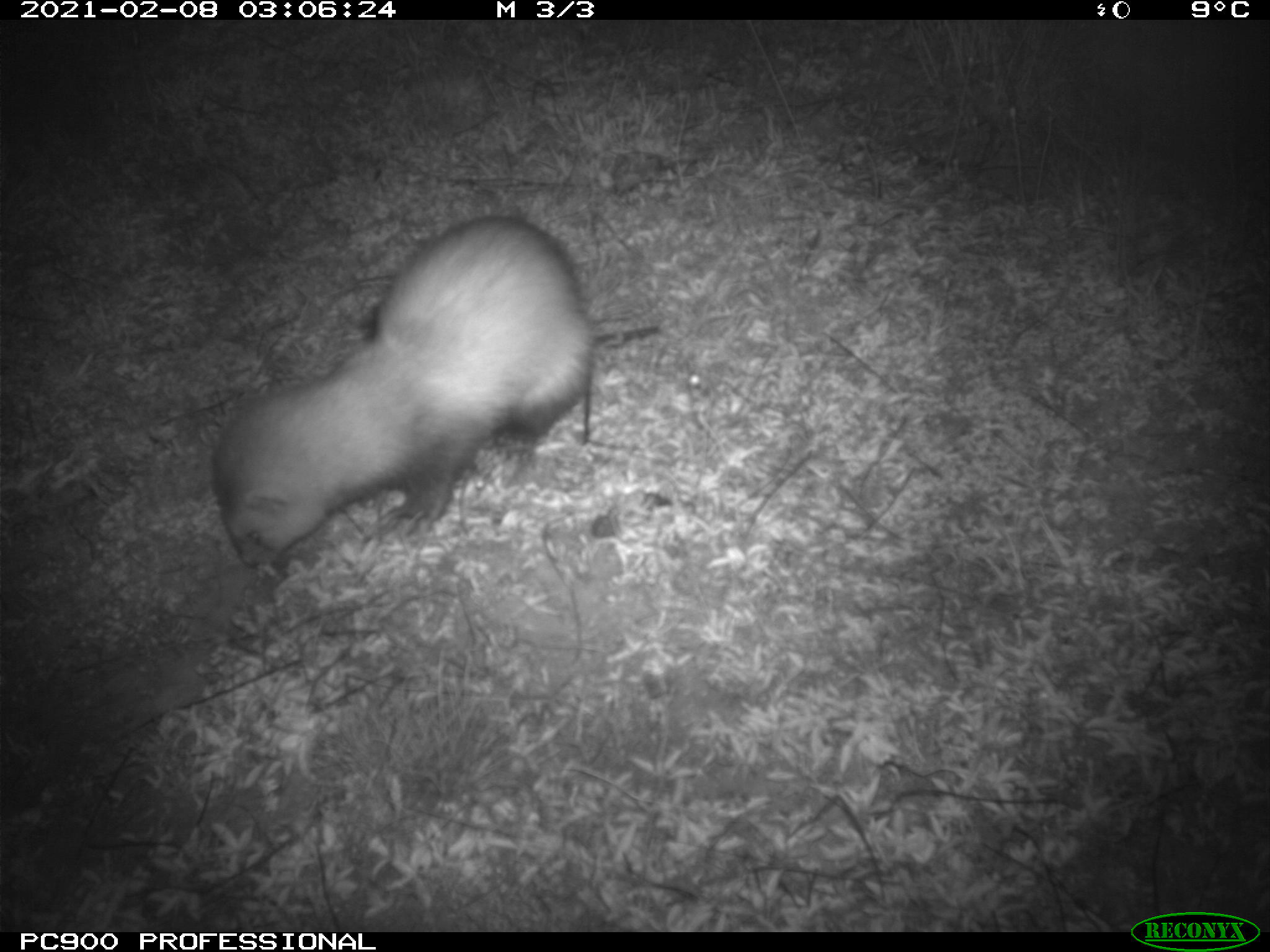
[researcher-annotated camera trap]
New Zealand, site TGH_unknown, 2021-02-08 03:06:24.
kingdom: Animalia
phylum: Chordata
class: Mammalia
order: Carnivora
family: Mustelidae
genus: Mustela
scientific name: Mustela furo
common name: ferret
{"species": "ferret (Mustela furo)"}